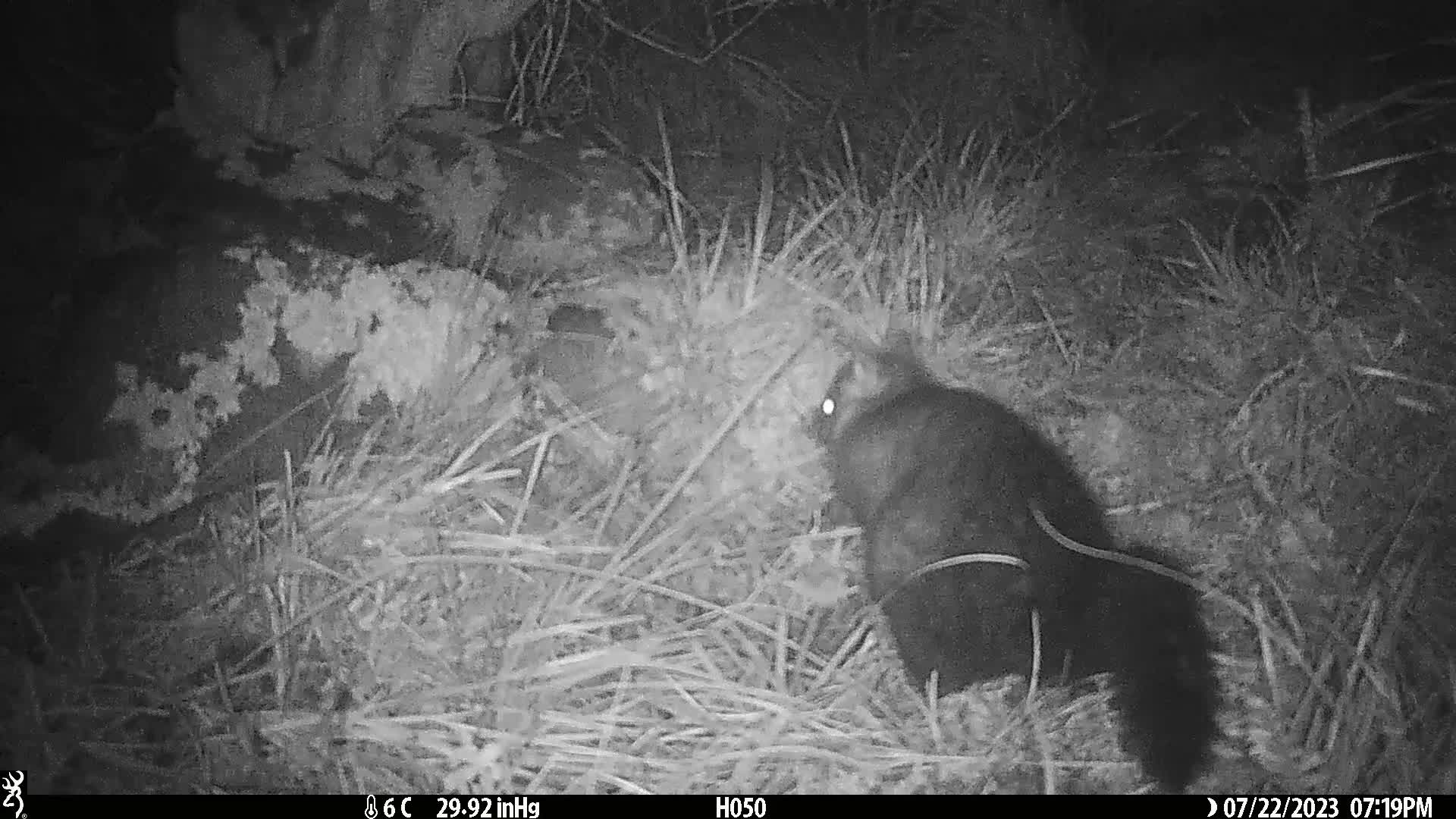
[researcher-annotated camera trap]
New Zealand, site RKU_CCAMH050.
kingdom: Animalia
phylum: Chordata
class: Mammalia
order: Diprotodontia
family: Phalangeridae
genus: Trichosurus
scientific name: Trichosurus vulpecula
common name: common brushtail possum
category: possum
Possum (common brushtail possum) (Trichosurus vulpecula).